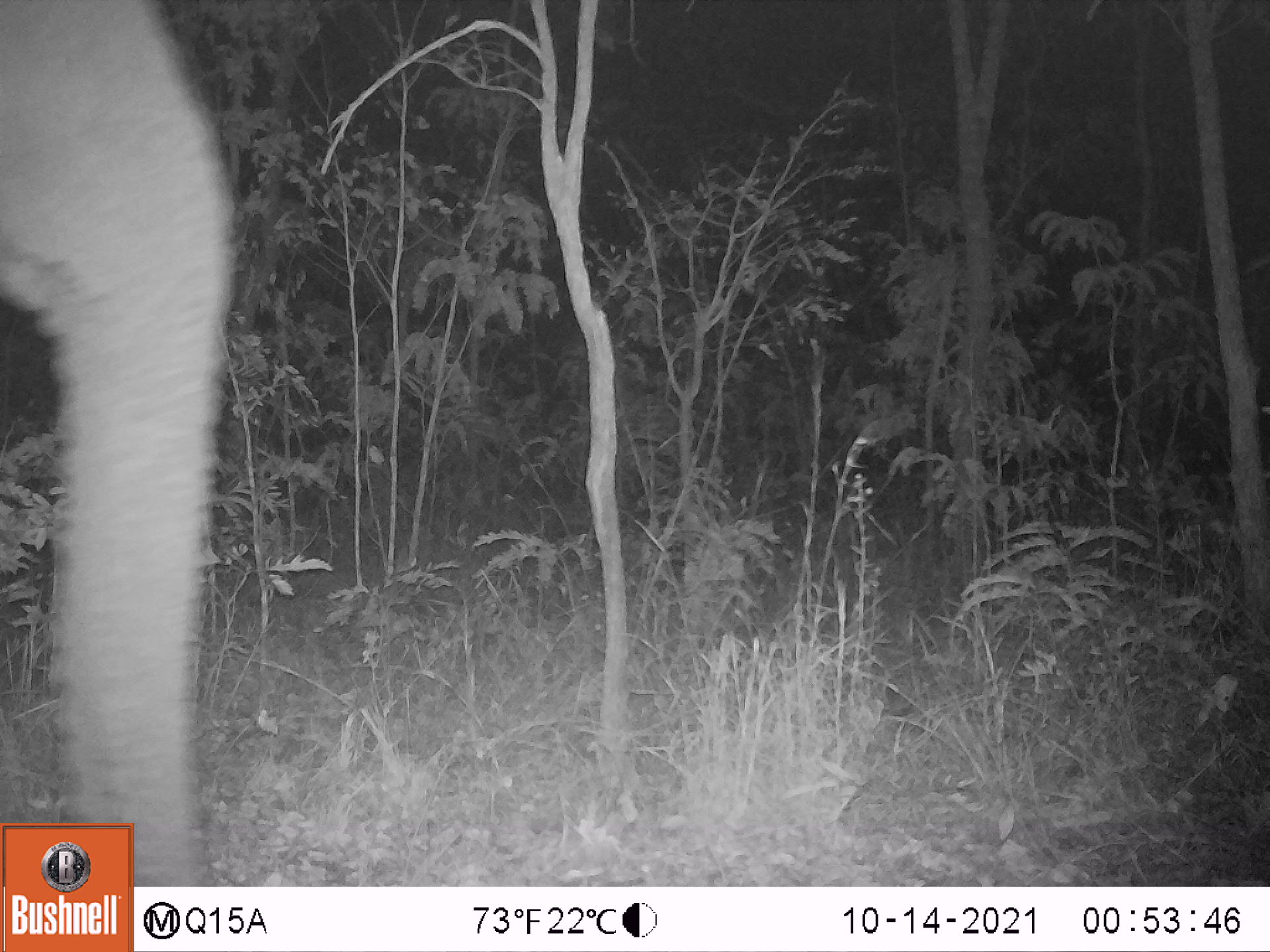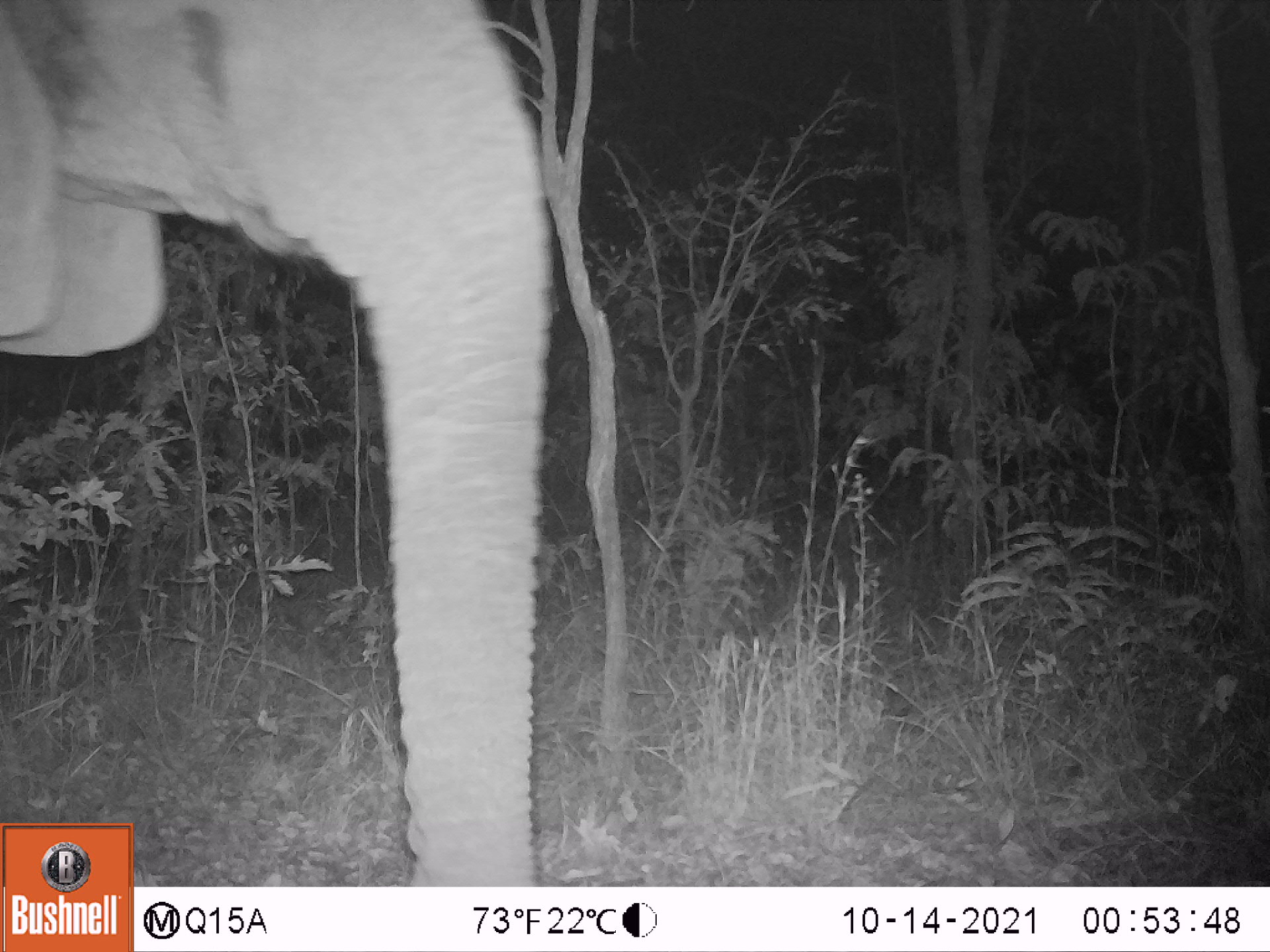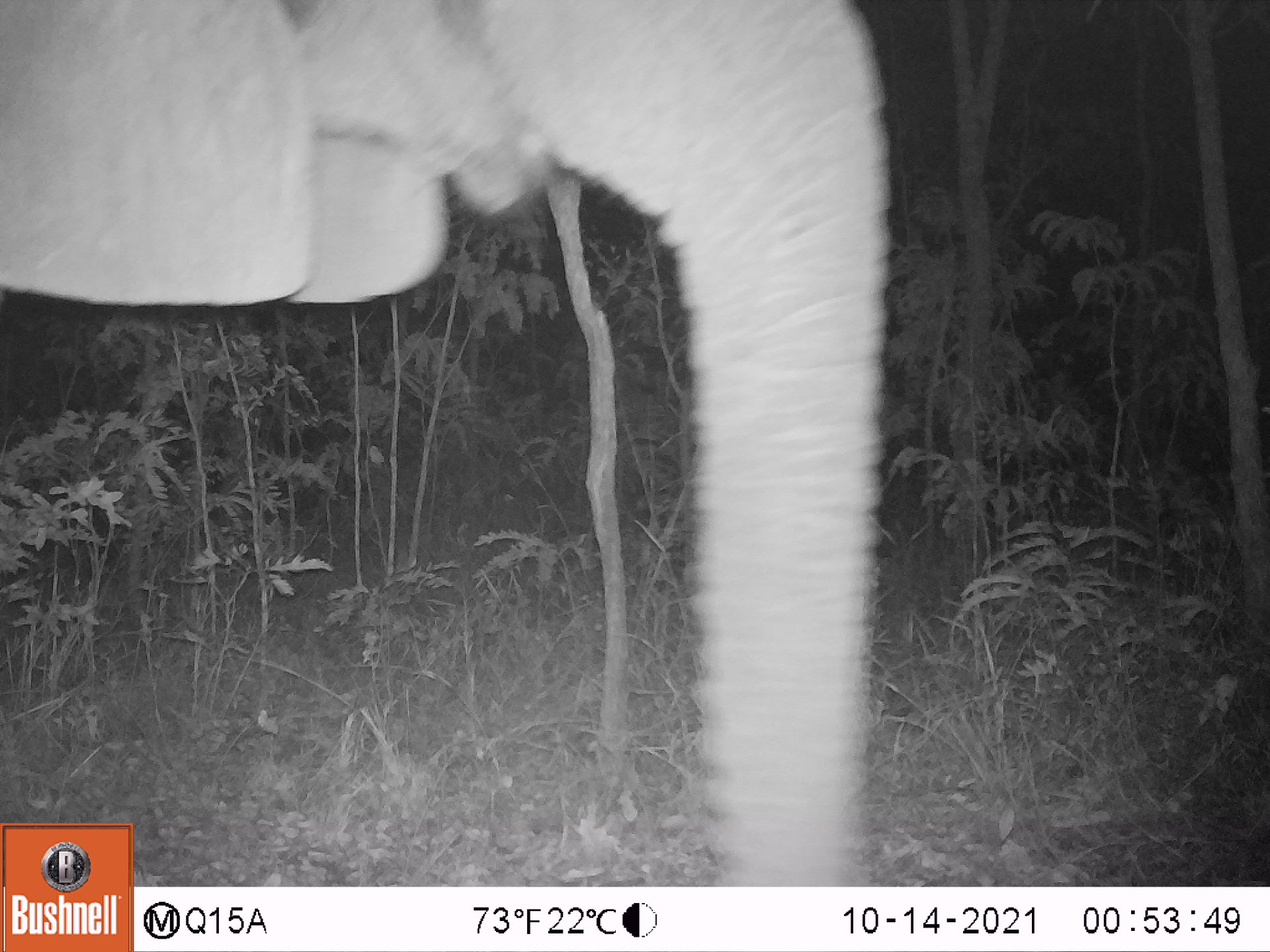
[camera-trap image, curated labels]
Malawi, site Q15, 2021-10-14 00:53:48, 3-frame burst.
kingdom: Animalia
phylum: Chordata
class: Mammalia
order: Proboscidea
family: Elephantidae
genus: Loxodonta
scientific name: Loxodonta africana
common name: african savanna elephant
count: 1